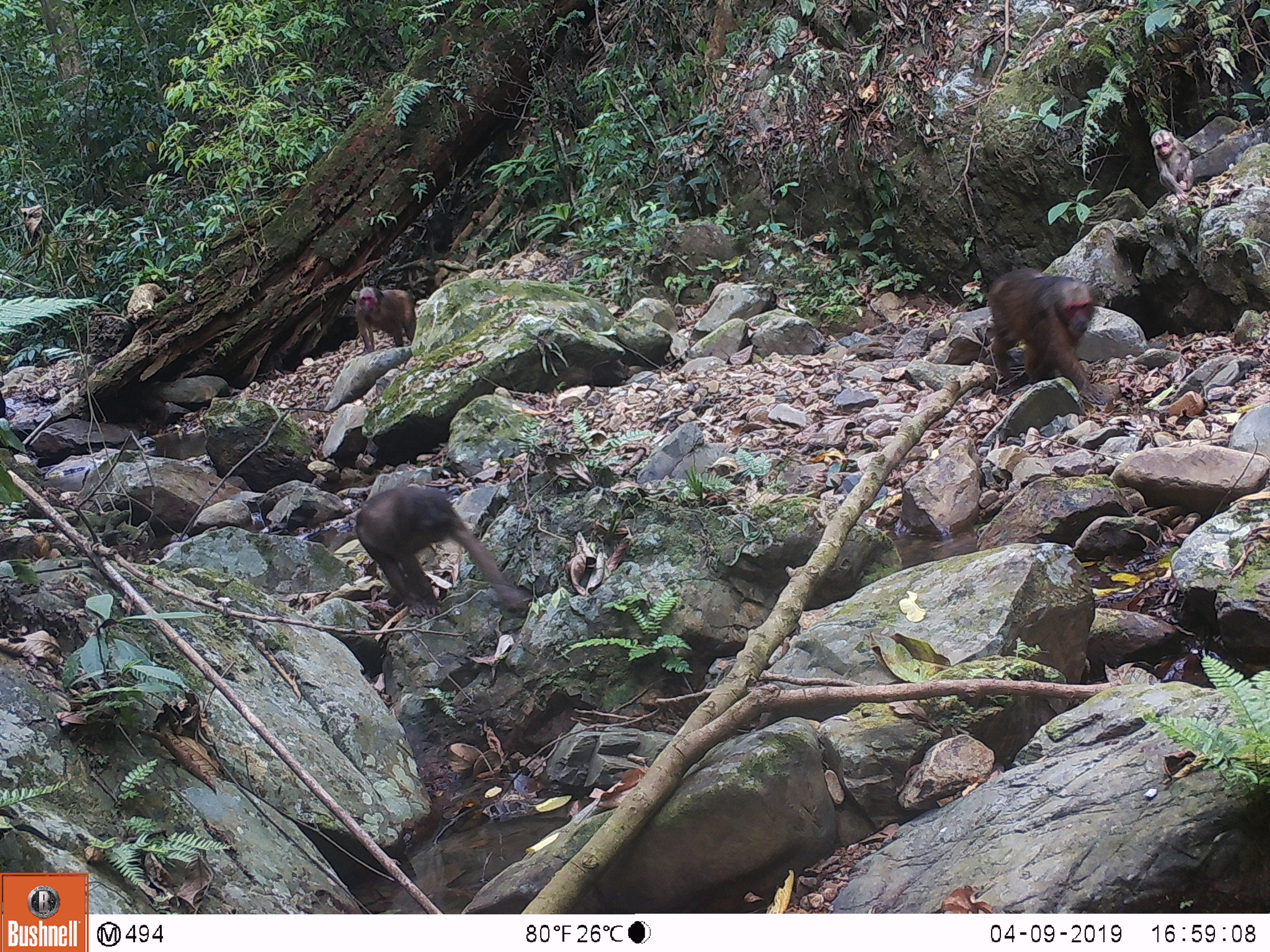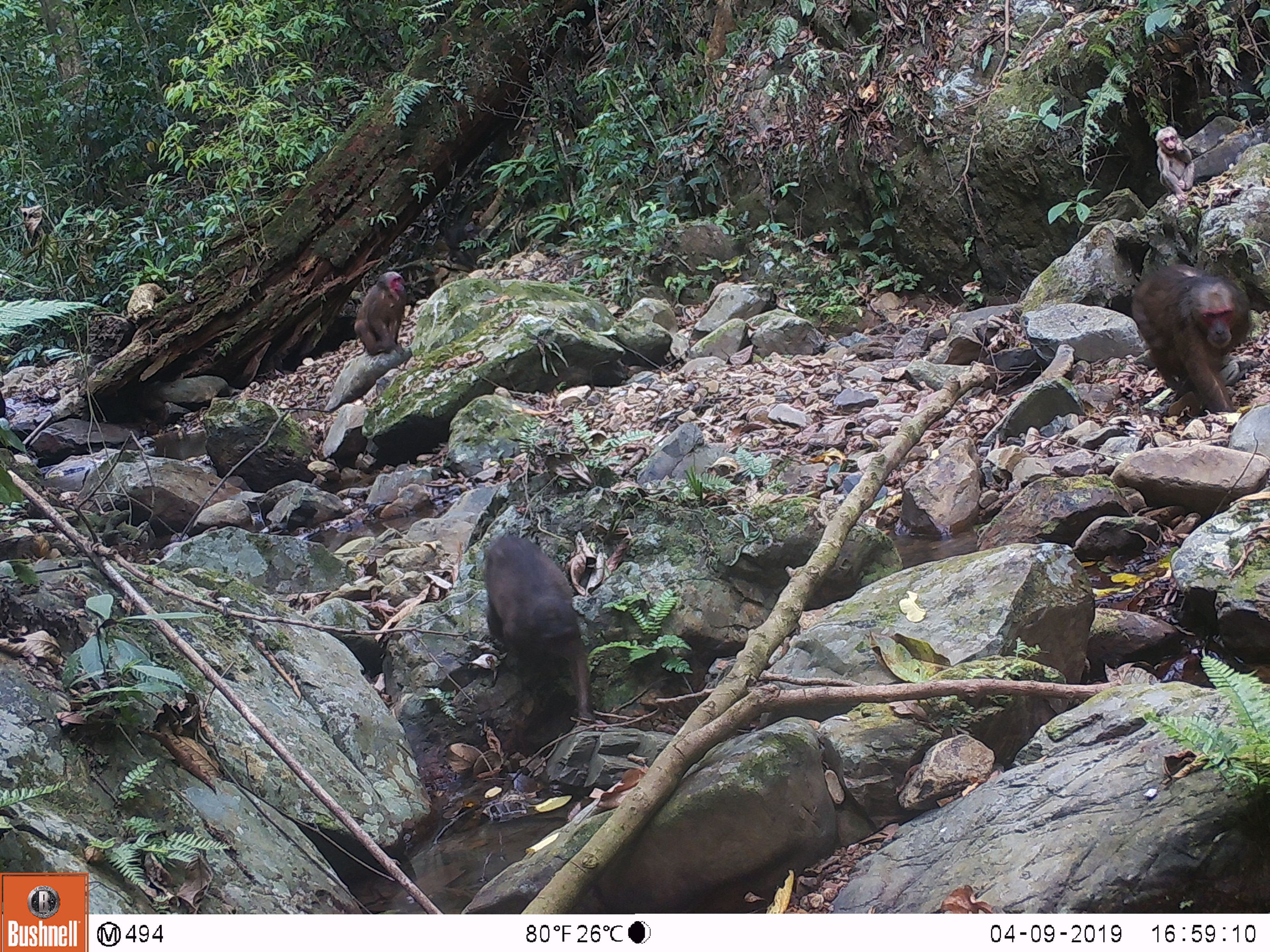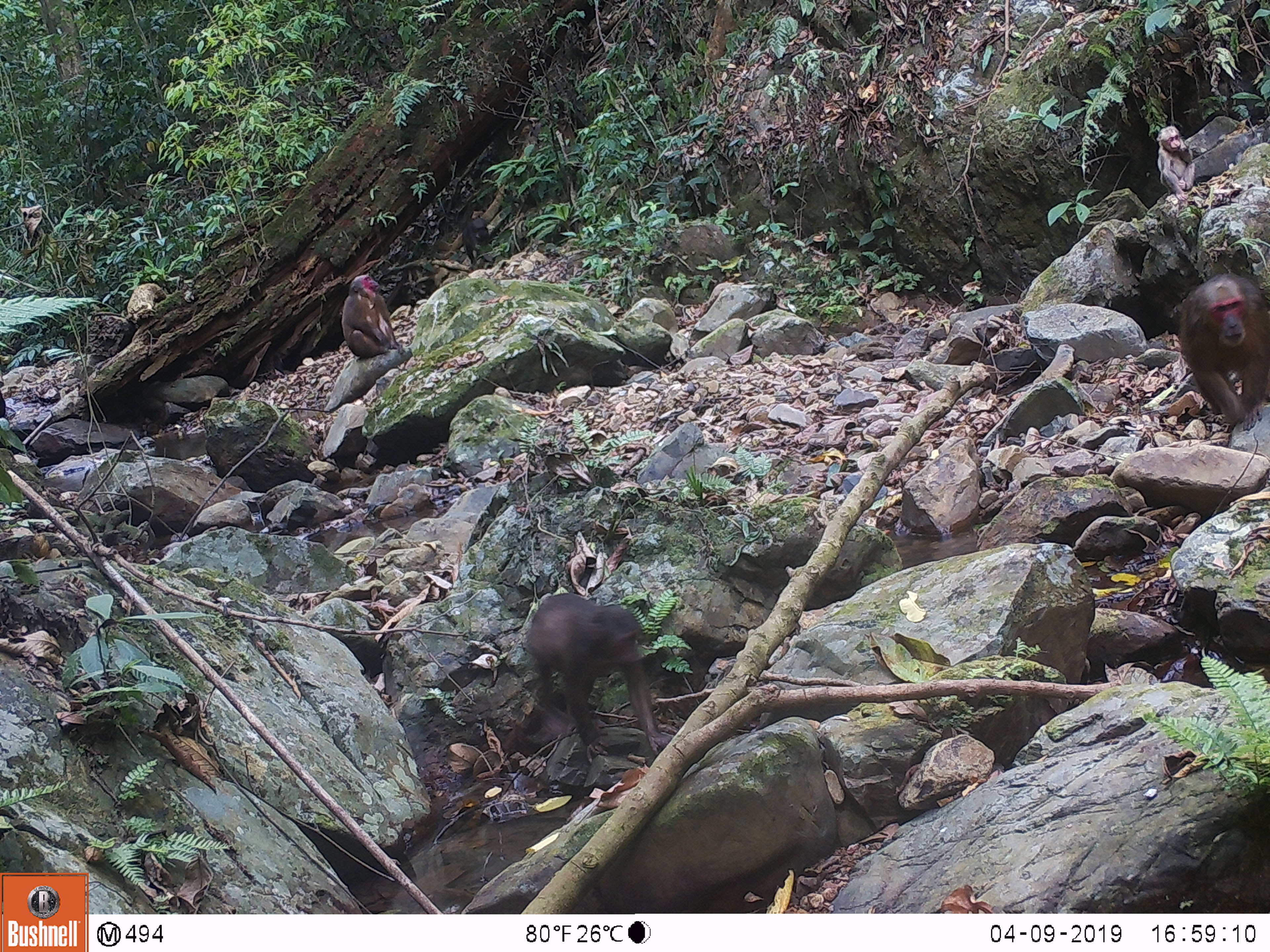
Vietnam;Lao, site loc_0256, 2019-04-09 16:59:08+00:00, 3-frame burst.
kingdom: Animalia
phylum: Chordata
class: Mammalia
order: Primates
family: Cercopithecidae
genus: Macaca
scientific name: Macaca arctoides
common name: stump-tailed macaque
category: stump tailed macaque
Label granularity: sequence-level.